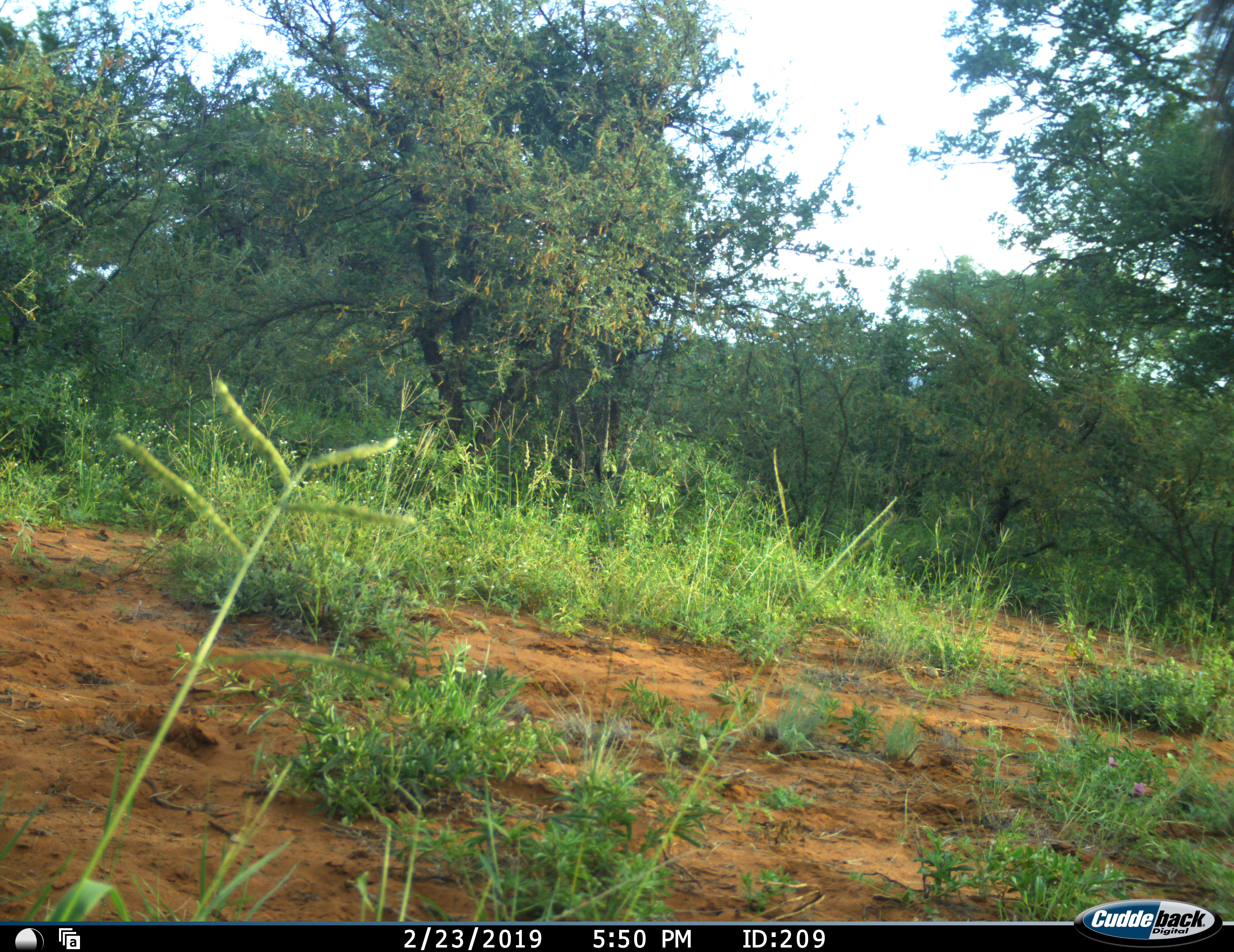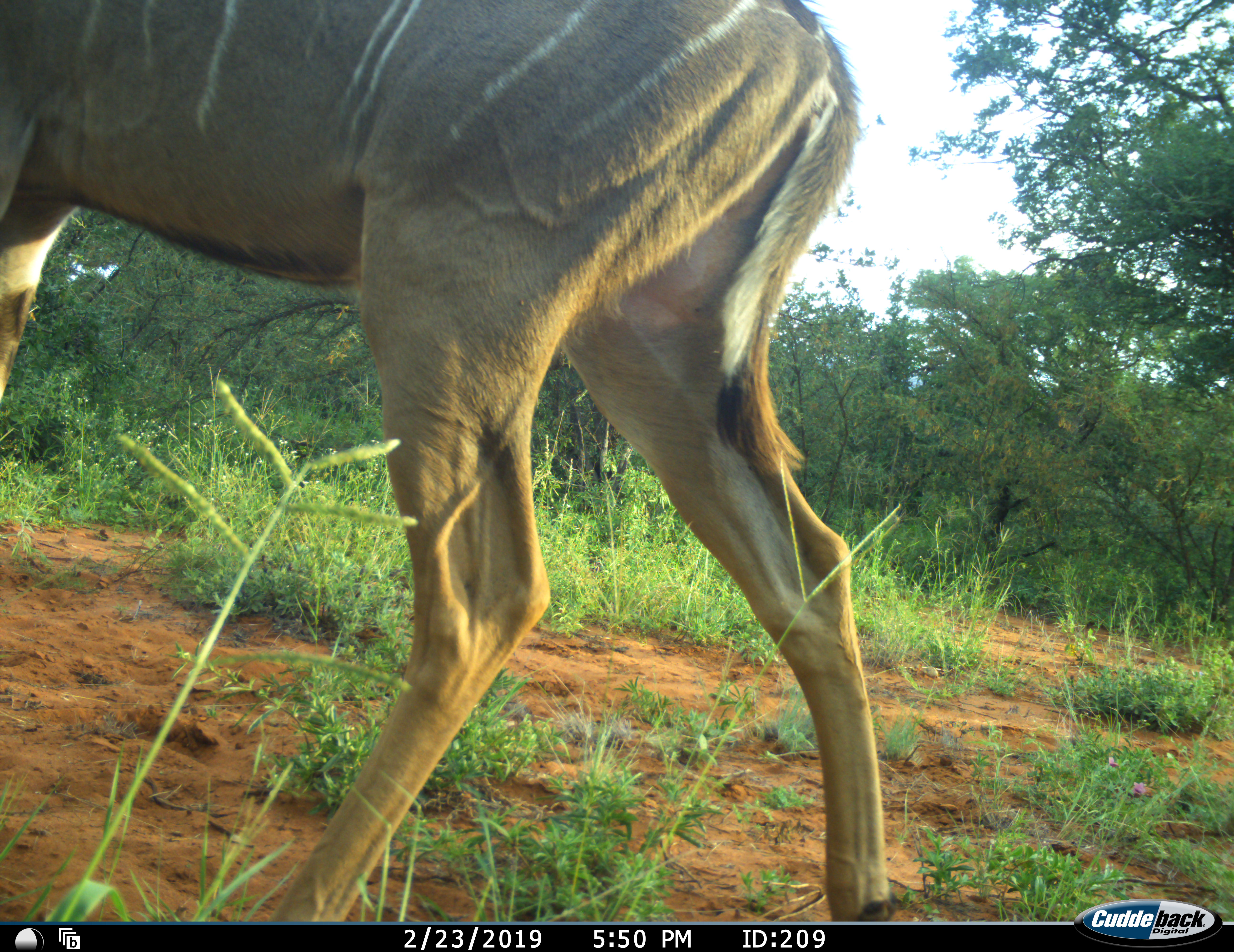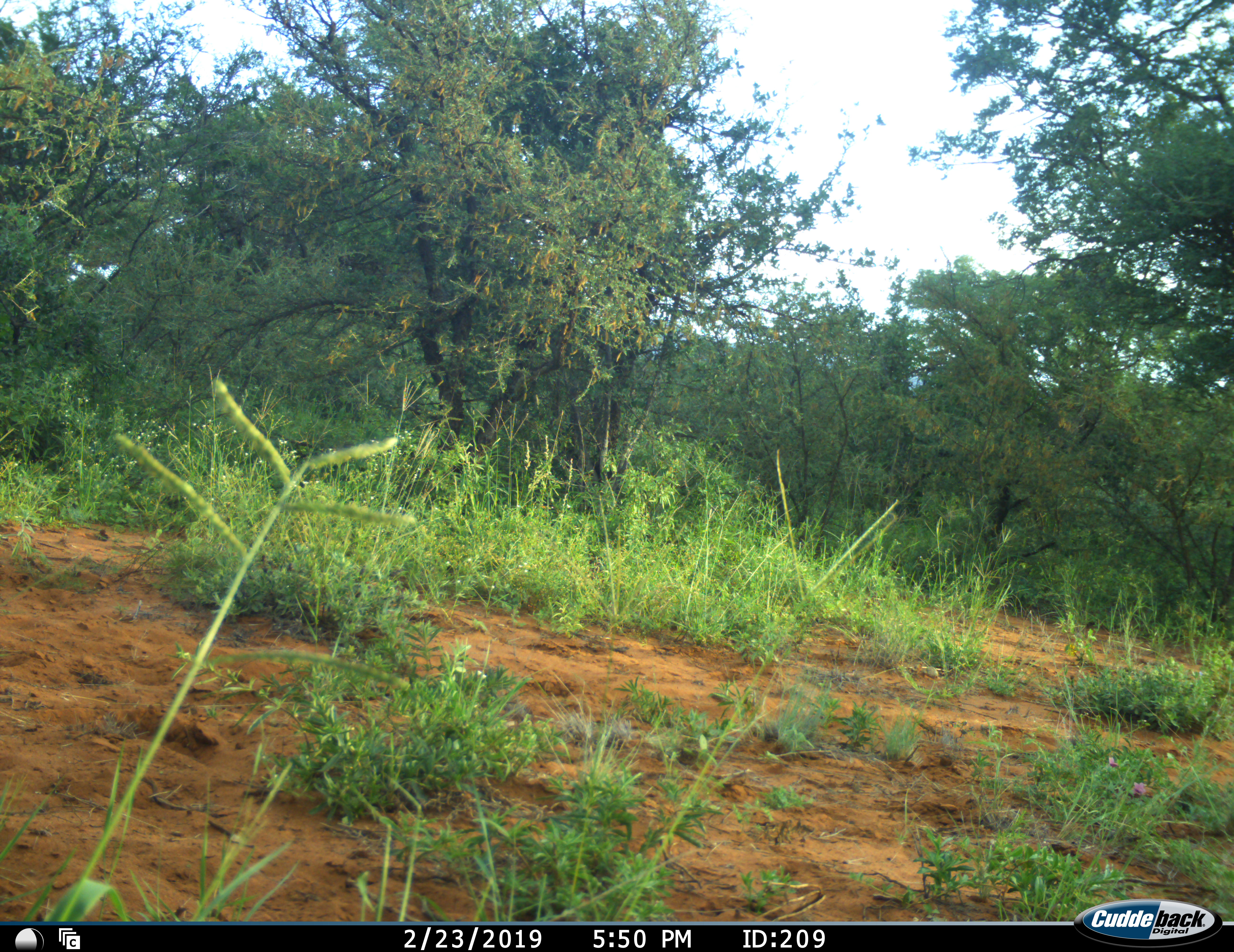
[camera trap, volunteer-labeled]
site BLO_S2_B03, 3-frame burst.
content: unidentified animal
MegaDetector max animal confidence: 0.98